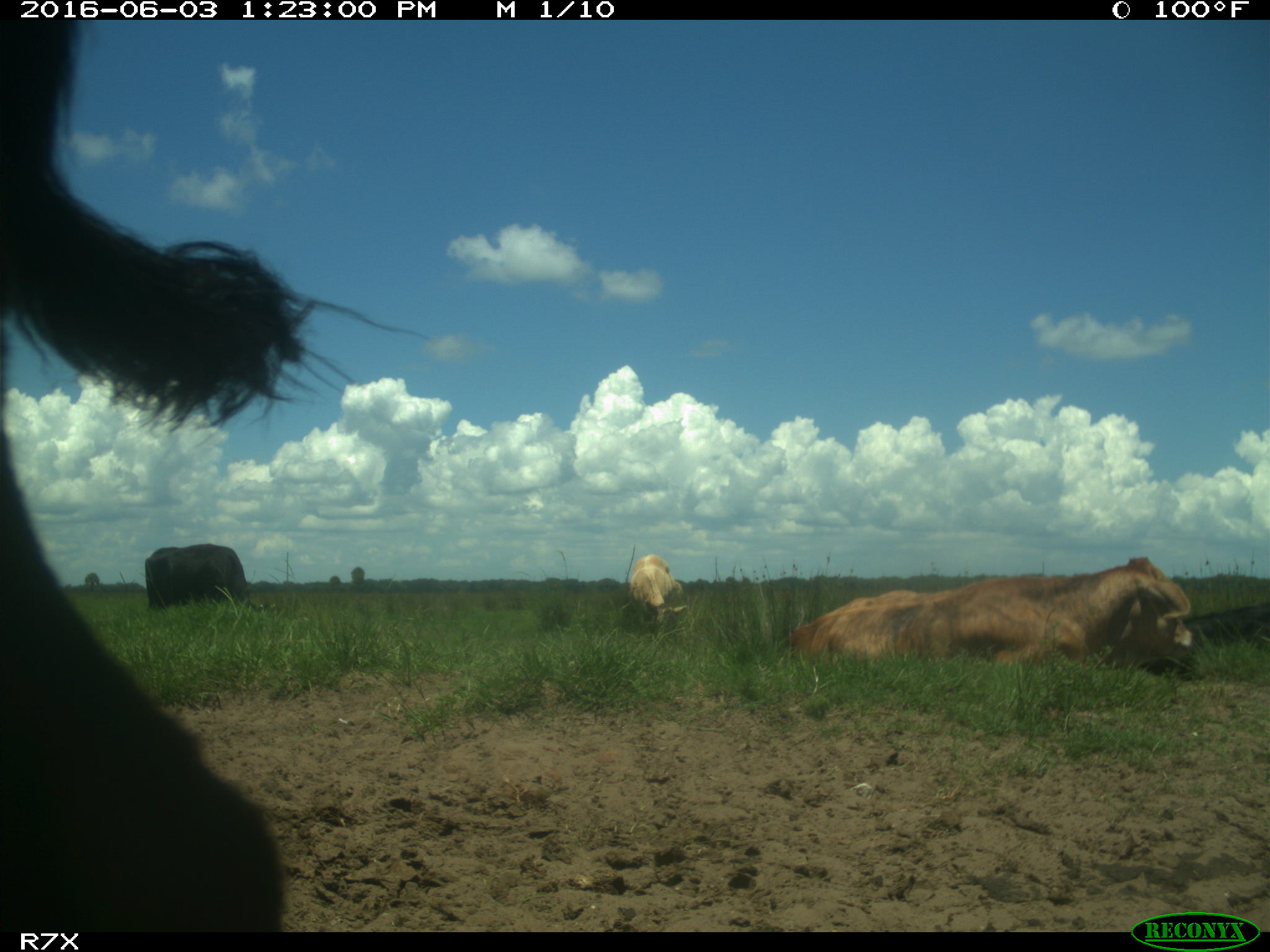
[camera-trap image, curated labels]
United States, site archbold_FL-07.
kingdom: Animalia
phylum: Chordata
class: Mammalia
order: Artiodactyla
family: Bovidae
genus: Bos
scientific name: Bos taurus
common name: domestic cow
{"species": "Bos taurus (domestic cow)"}